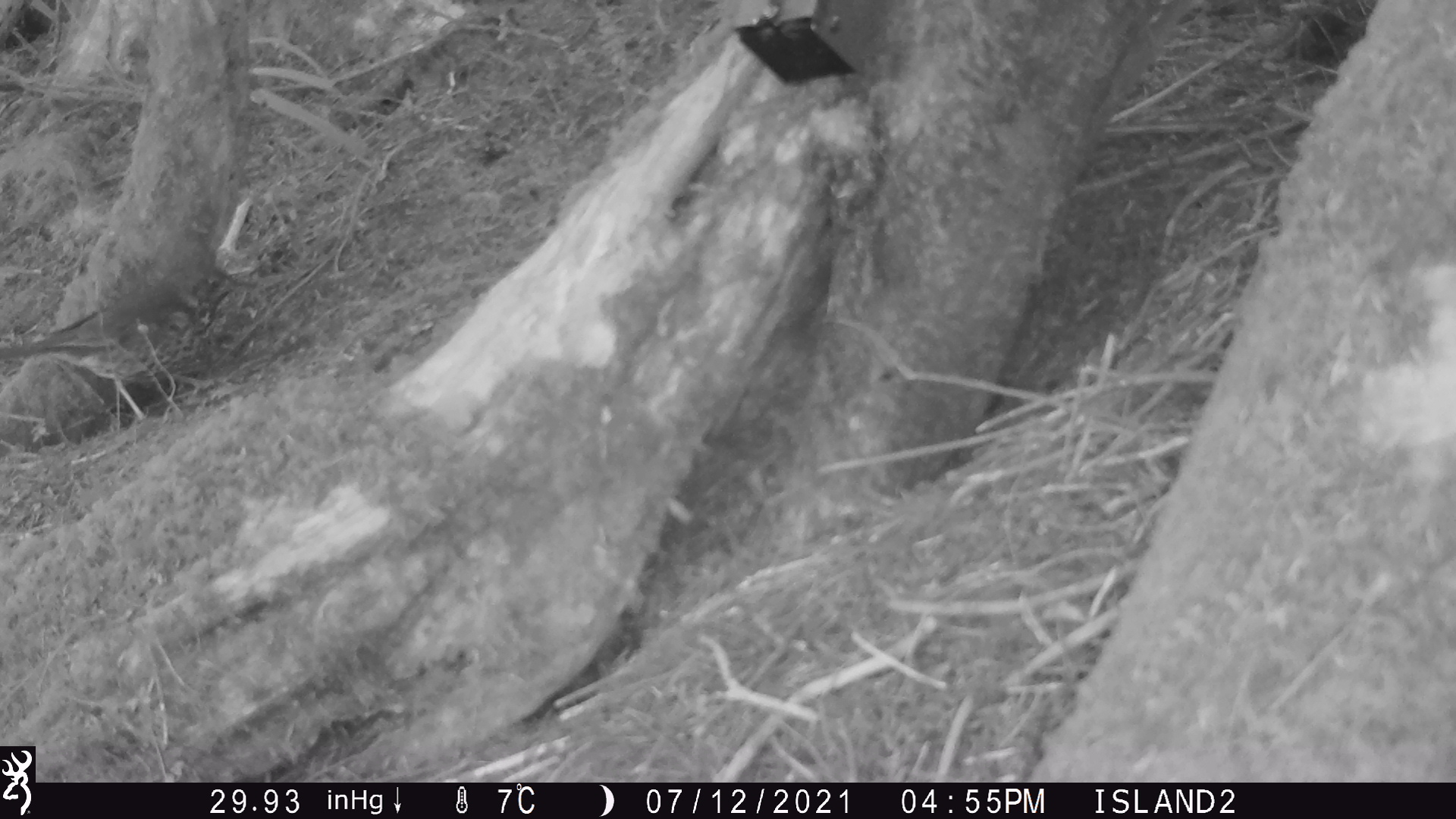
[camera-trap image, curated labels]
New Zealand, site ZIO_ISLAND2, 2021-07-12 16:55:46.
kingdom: Animalia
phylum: Chordata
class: Mammalia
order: Rodentia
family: Muridae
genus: Mus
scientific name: Mus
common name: mouse